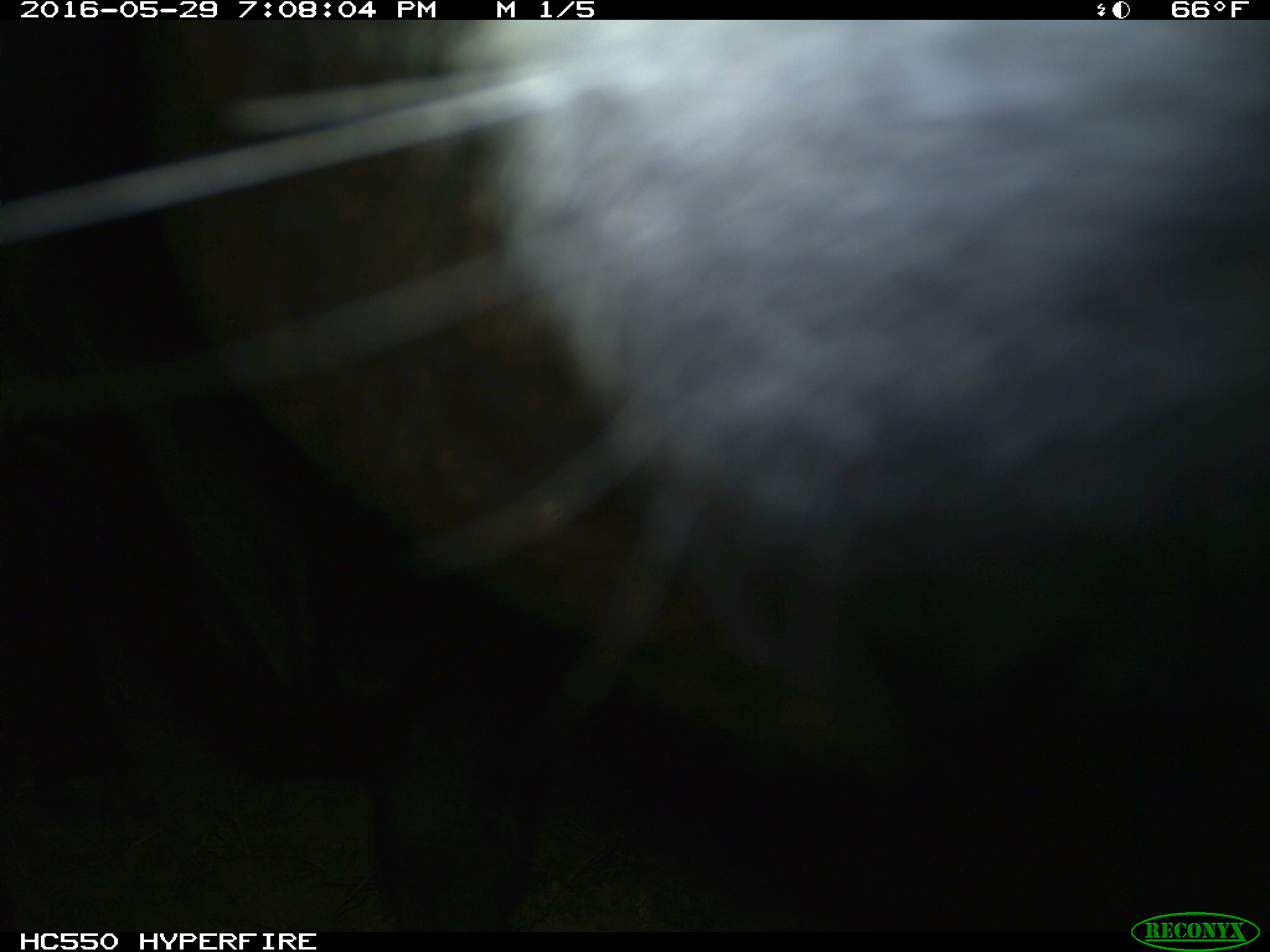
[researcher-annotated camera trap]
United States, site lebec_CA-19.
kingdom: Animalia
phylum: Chordata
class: Mammalia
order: Artiodactyla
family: Bovidae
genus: Bos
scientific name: Bos taurus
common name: domestic cow